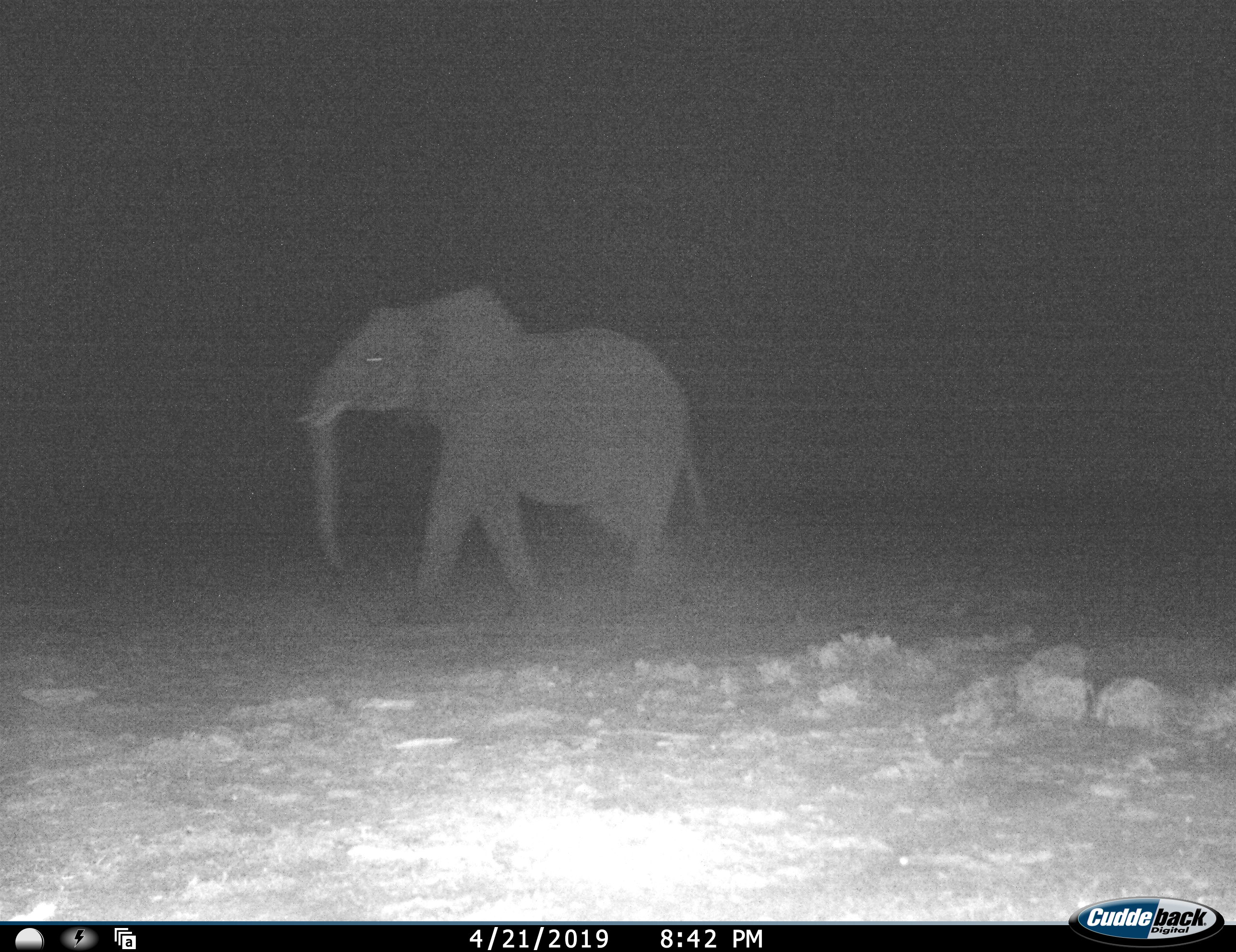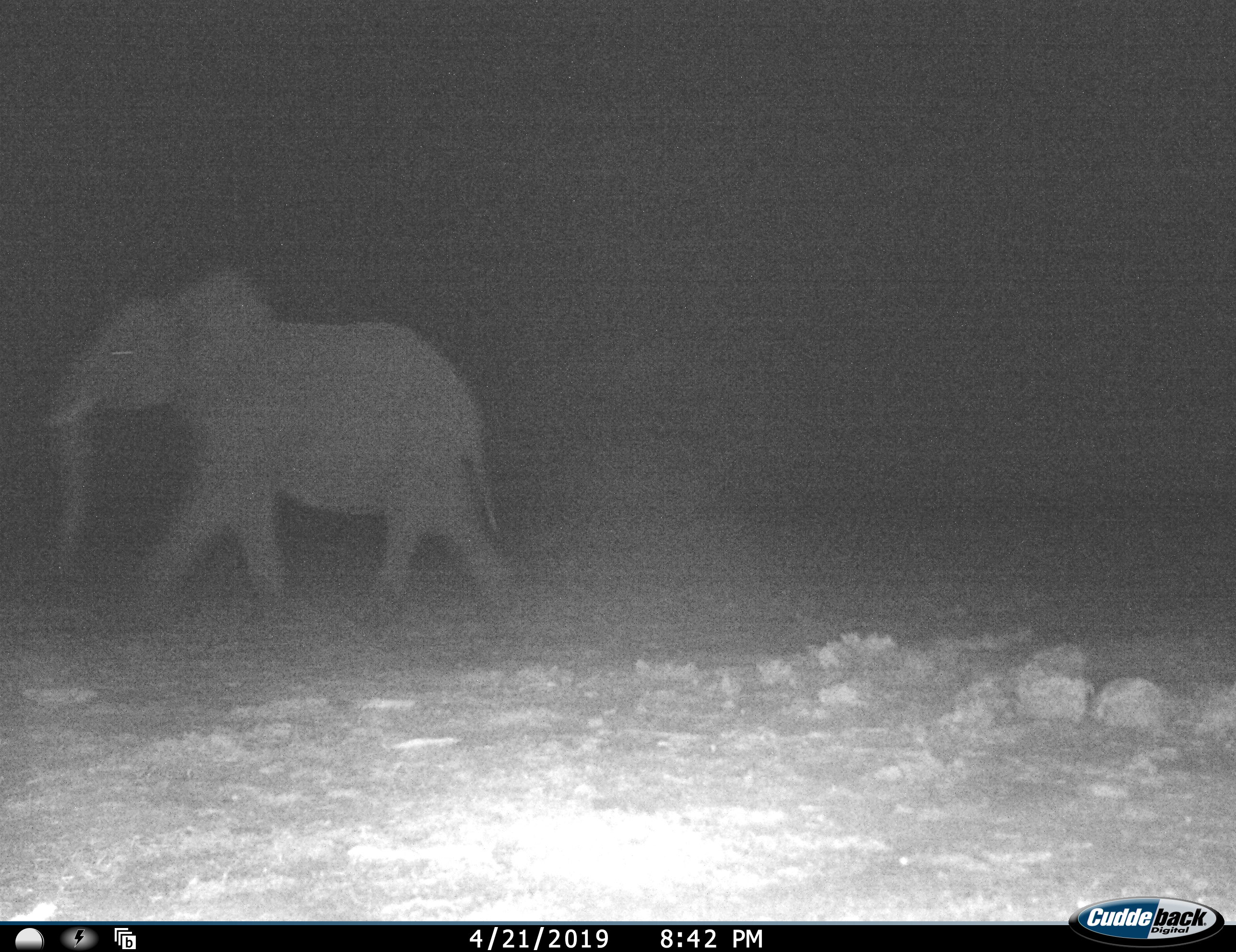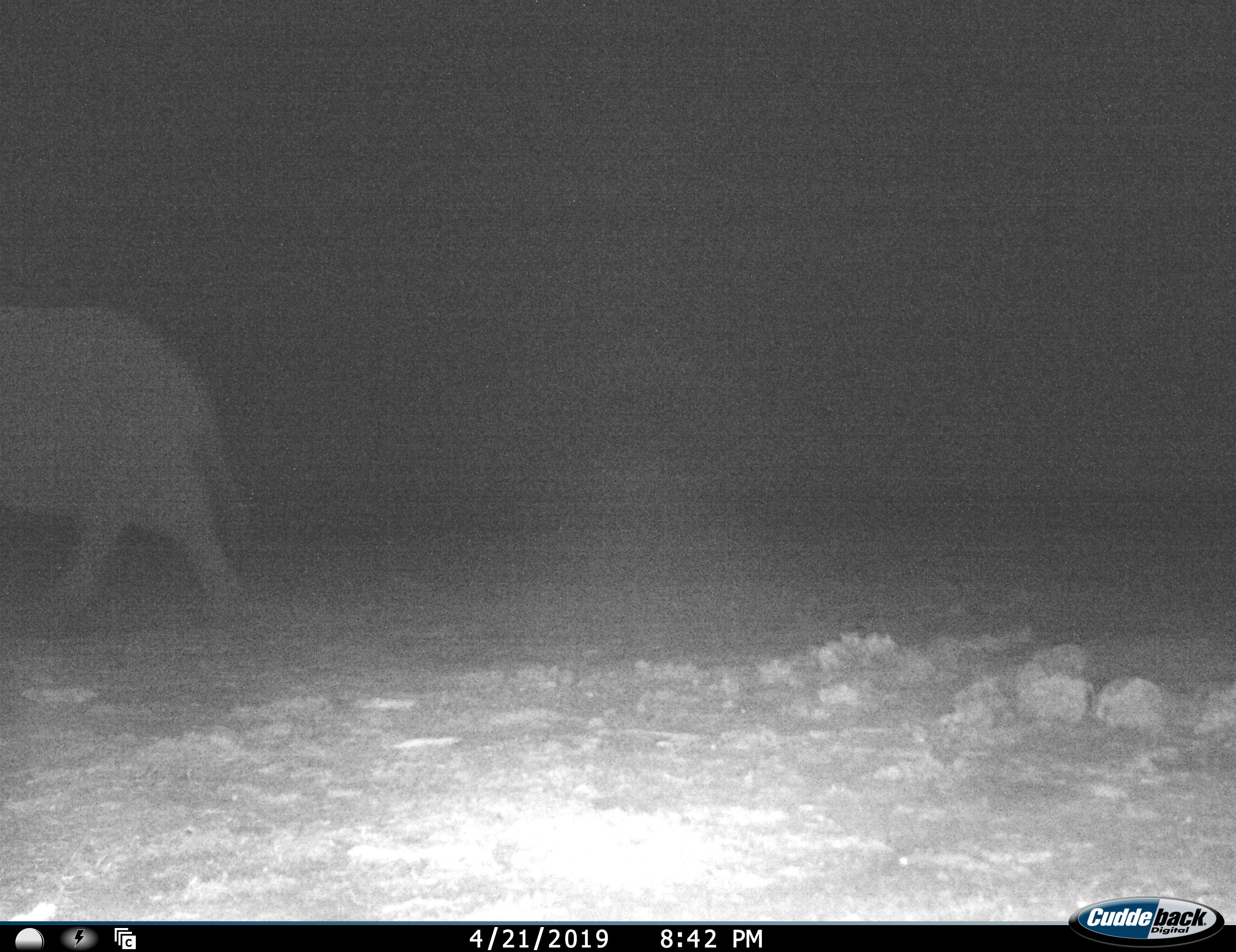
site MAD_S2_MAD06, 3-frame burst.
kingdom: Animalia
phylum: Chordata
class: Mammalia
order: Proboscidea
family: Elephantidae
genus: Loxodonta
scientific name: Loxodonta africana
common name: african bush elephant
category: elephant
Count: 1.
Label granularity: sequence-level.